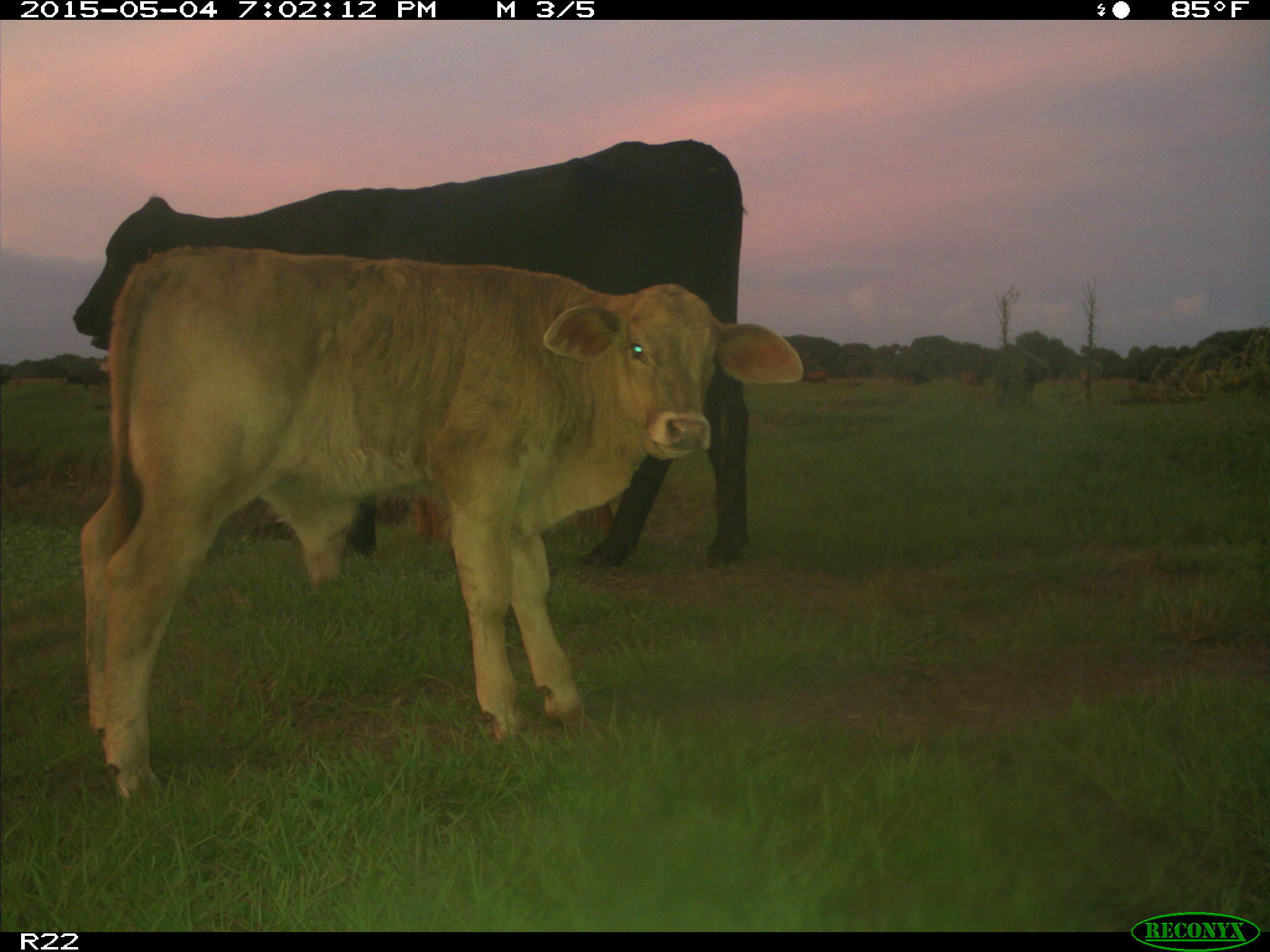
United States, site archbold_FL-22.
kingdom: Animalia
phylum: Chordata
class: Mammalia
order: Artiodactyla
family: Bovidae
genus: Bos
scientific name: Bos taurus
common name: domestic cow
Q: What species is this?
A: Bos taurus (domestic cow).